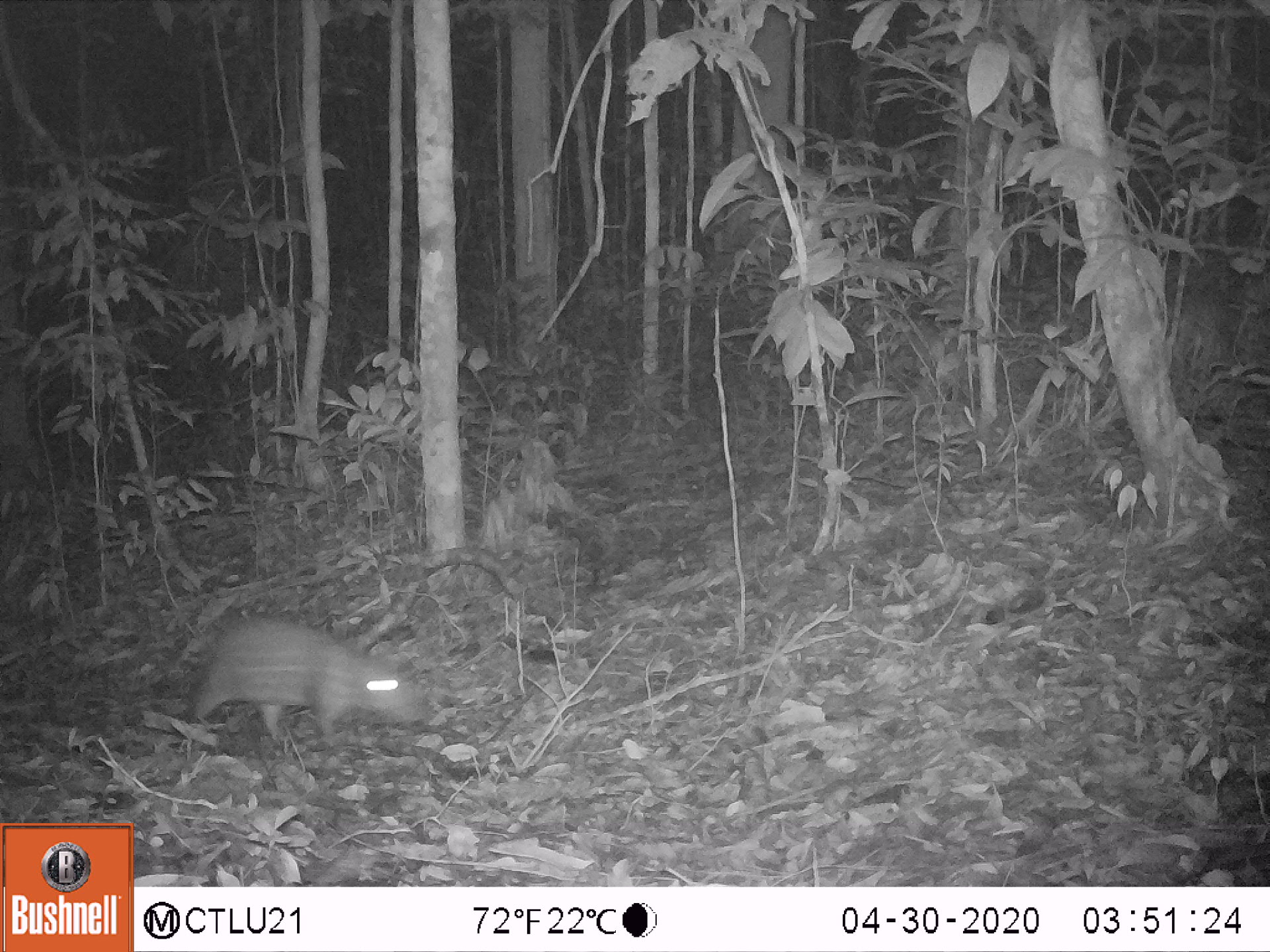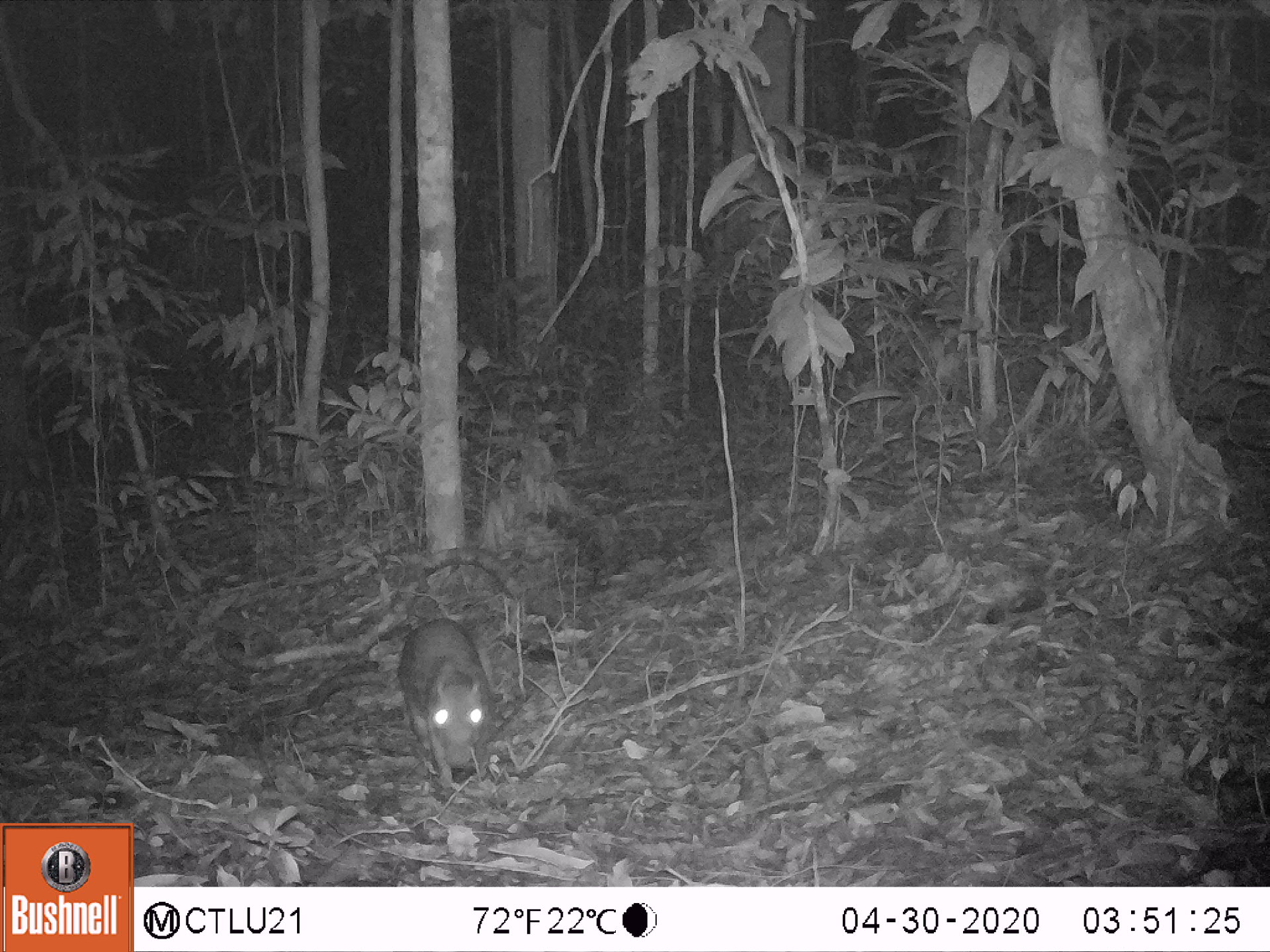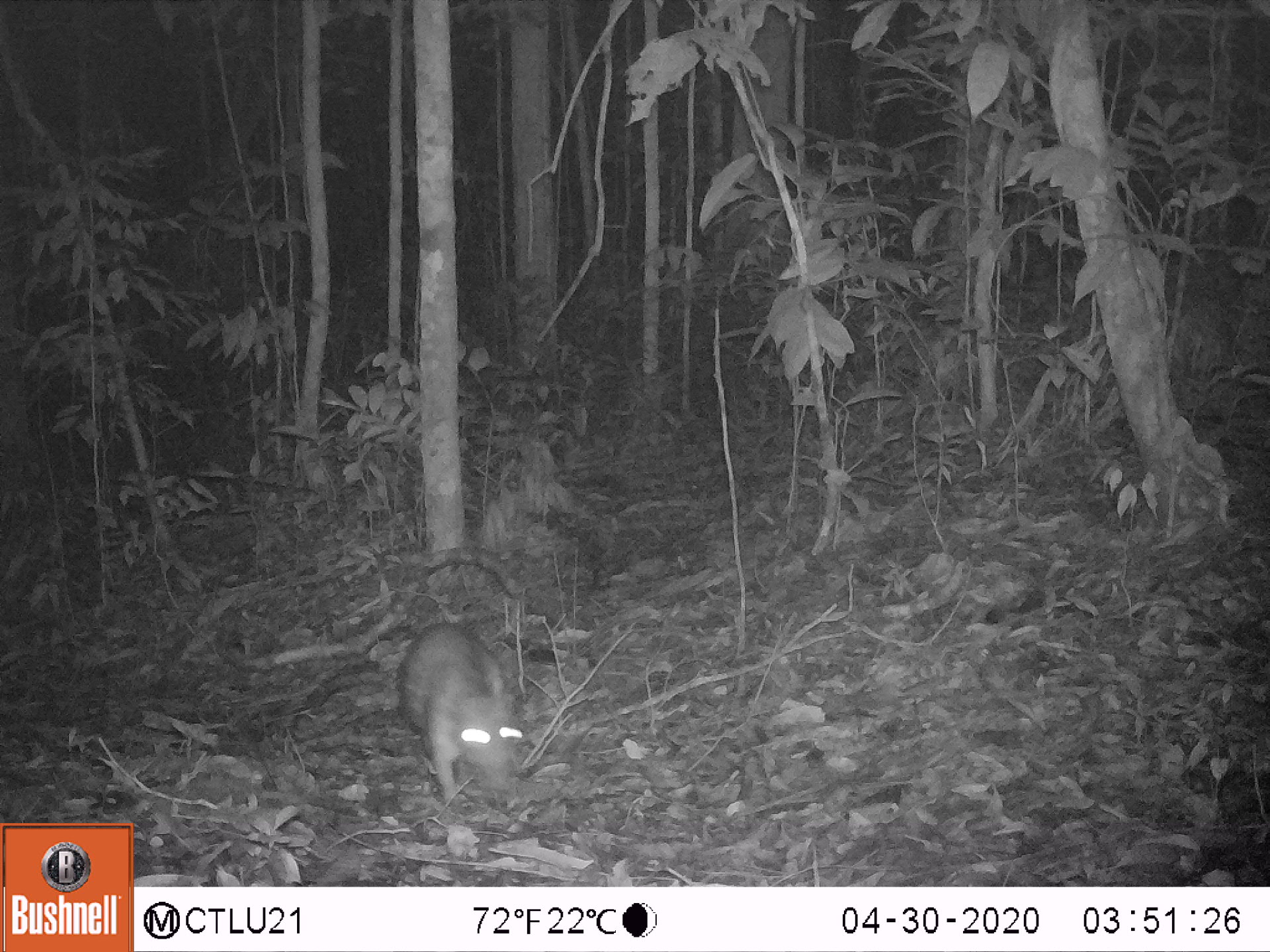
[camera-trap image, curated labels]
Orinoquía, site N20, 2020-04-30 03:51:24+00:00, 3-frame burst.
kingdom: Animalia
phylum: Chordata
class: Mammalia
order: Rodentia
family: Cuniculidae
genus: Cuniculus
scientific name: Cuniculus paca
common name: spotted paca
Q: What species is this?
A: Spotted paca (Cuniculus paca).